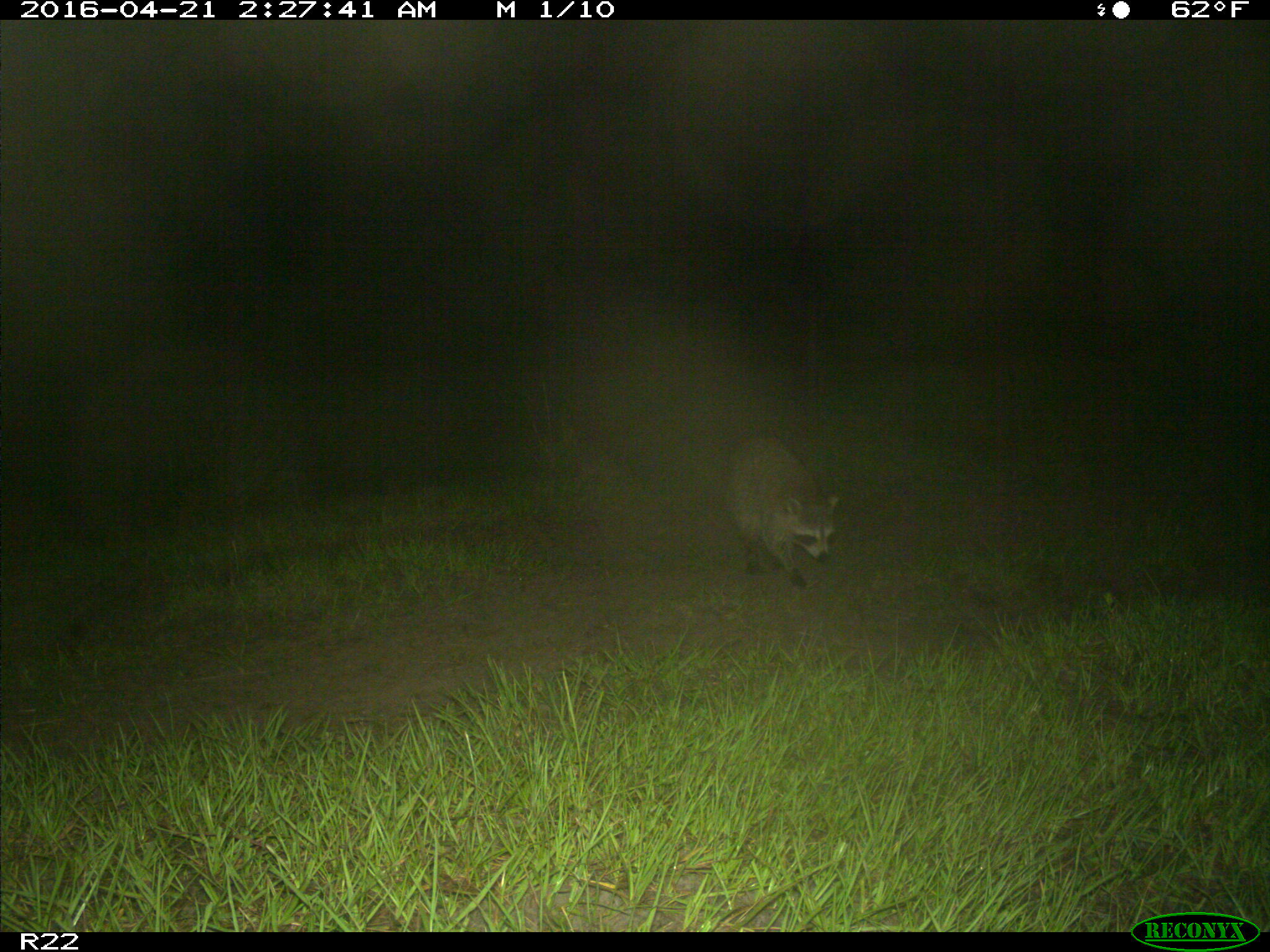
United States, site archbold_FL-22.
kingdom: Animalia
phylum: Chordata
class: Mammalia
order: Carnivora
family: Procyonidae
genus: Procyon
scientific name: Procyon lotor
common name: common raccoon